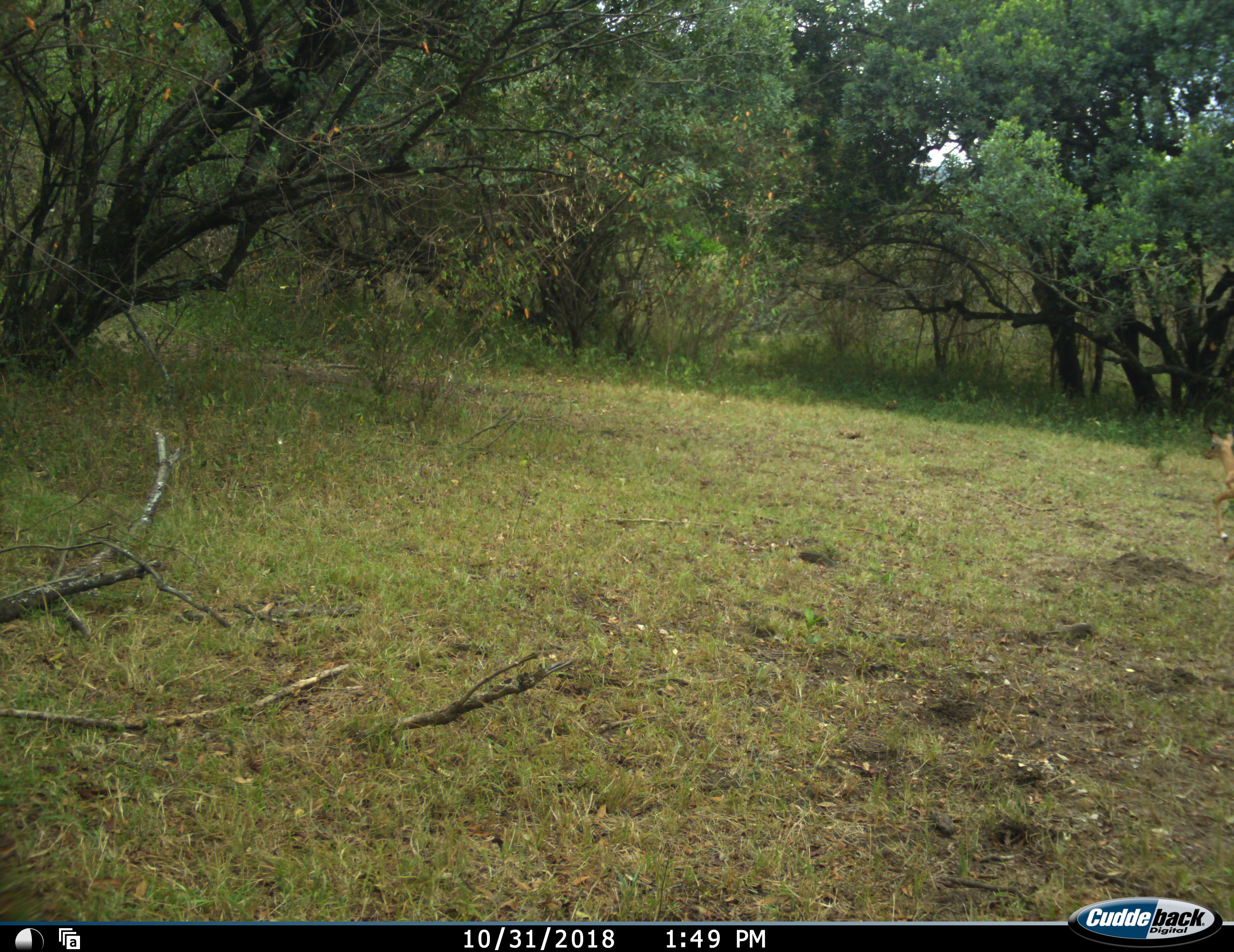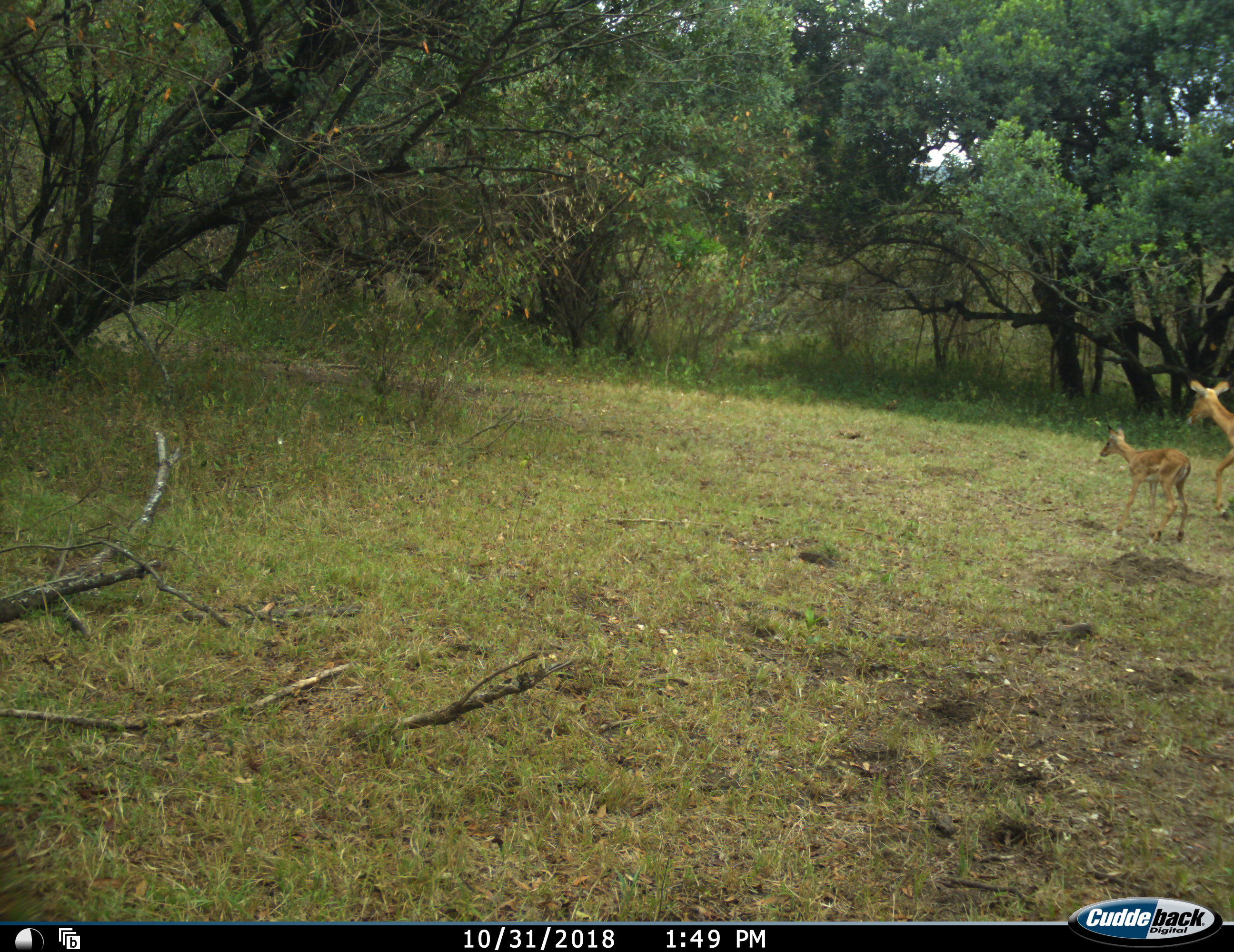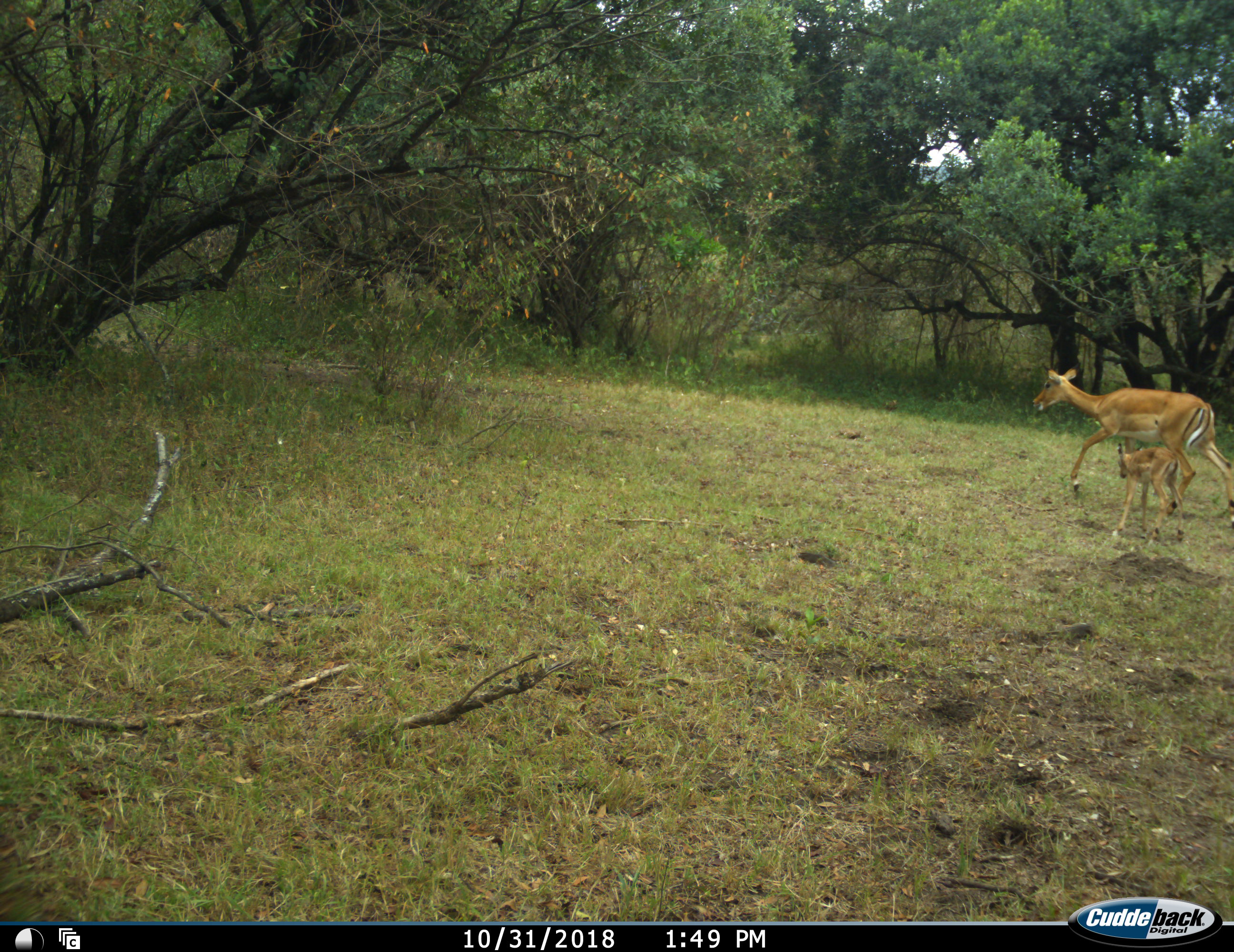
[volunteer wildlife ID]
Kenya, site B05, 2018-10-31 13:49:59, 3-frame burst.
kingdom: Animalia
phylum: Chordata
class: Mammalia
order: Artiodactyla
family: Bovidae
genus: Aepyceros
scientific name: Aepyceros melampus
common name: impala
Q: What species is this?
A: Impala (Aepyceros melampus).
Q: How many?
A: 2.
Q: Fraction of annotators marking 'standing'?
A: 11%.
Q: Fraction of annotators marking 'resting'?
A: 0%.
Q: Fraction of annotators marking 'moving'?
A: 100%.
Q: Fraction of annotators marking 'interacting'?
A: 0%.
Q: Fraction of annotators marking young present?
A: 100%.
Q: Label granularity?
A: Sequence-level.